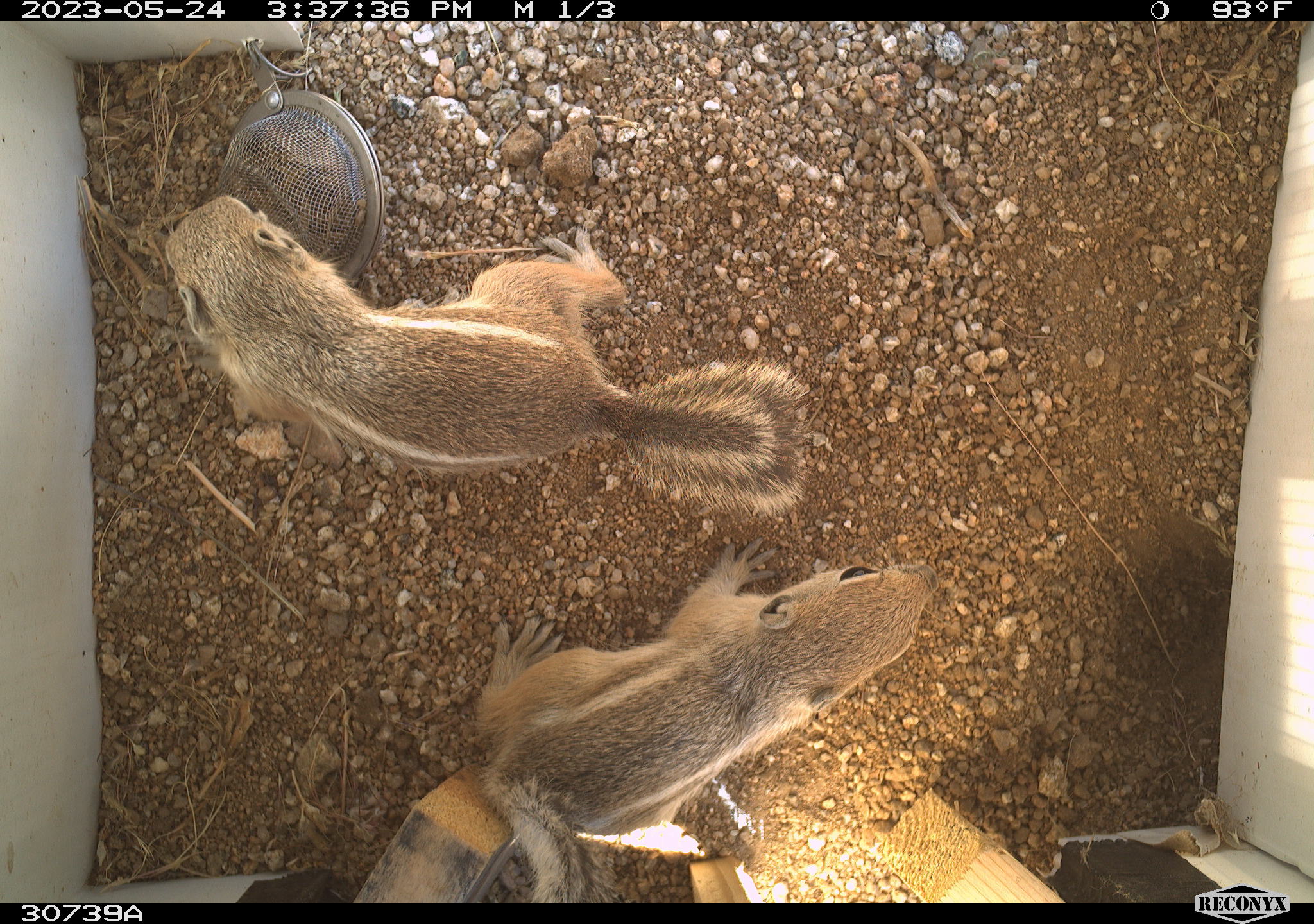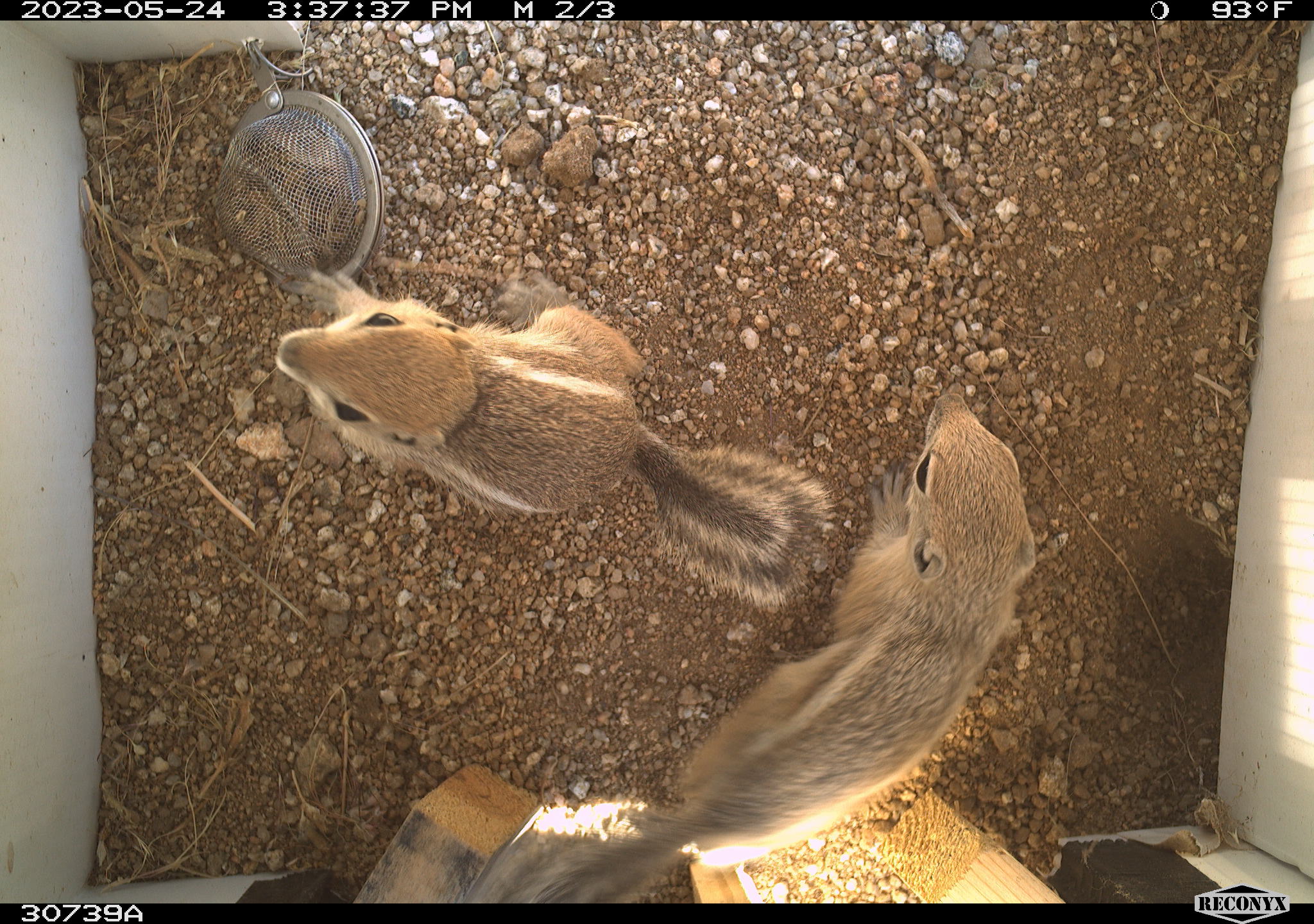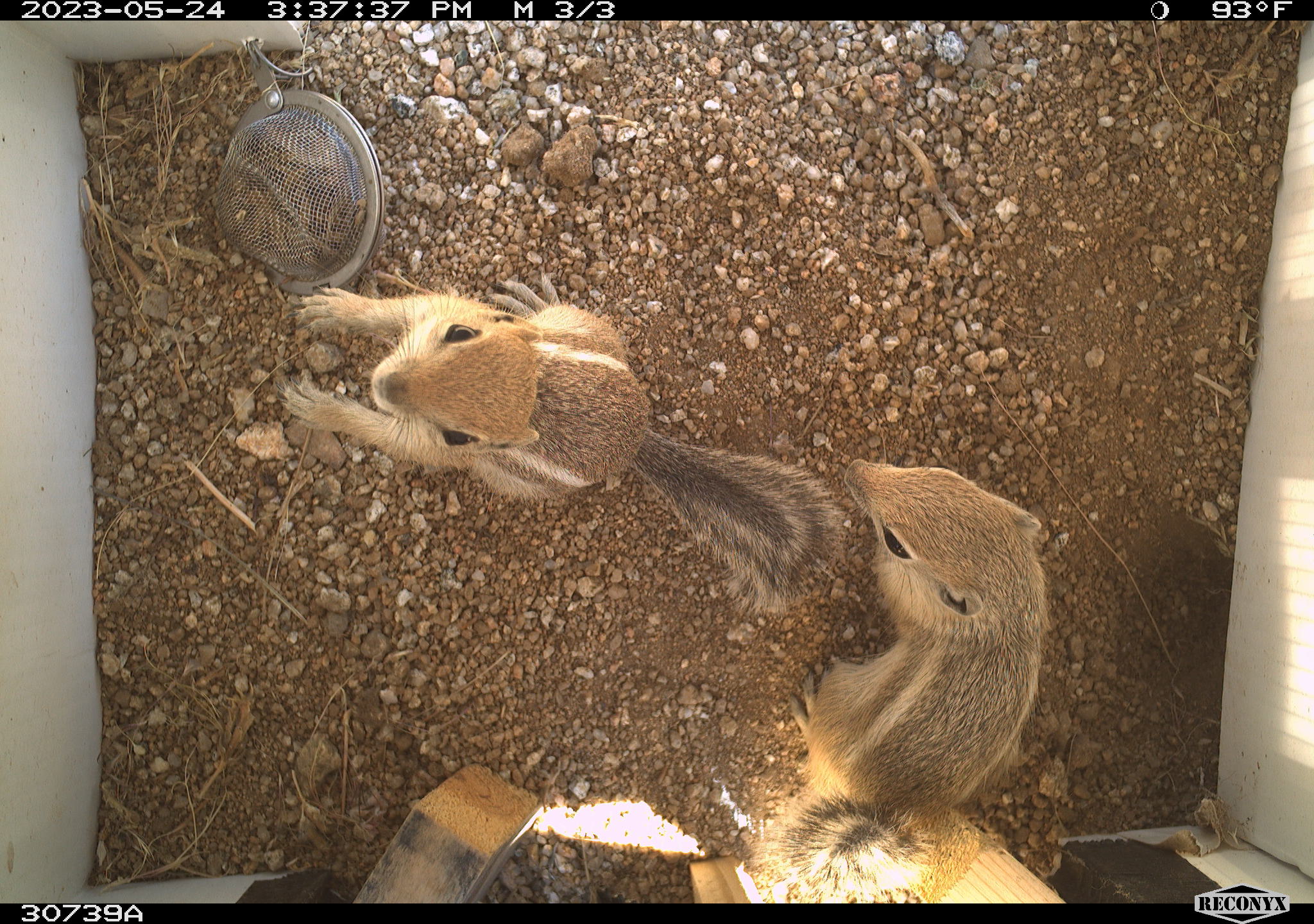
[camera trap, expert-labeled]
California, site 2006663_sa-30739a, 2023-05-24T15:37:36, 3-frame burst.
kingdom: Animalia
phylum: Chordata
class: Mammalia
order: Rodentia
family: Sciuridae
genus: Ammospermophilus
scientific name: Ammospermophilus leucurus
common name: white-tailed antelope squirrel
White-tailed antelope squirrel (Ammospermophilus leucurus).